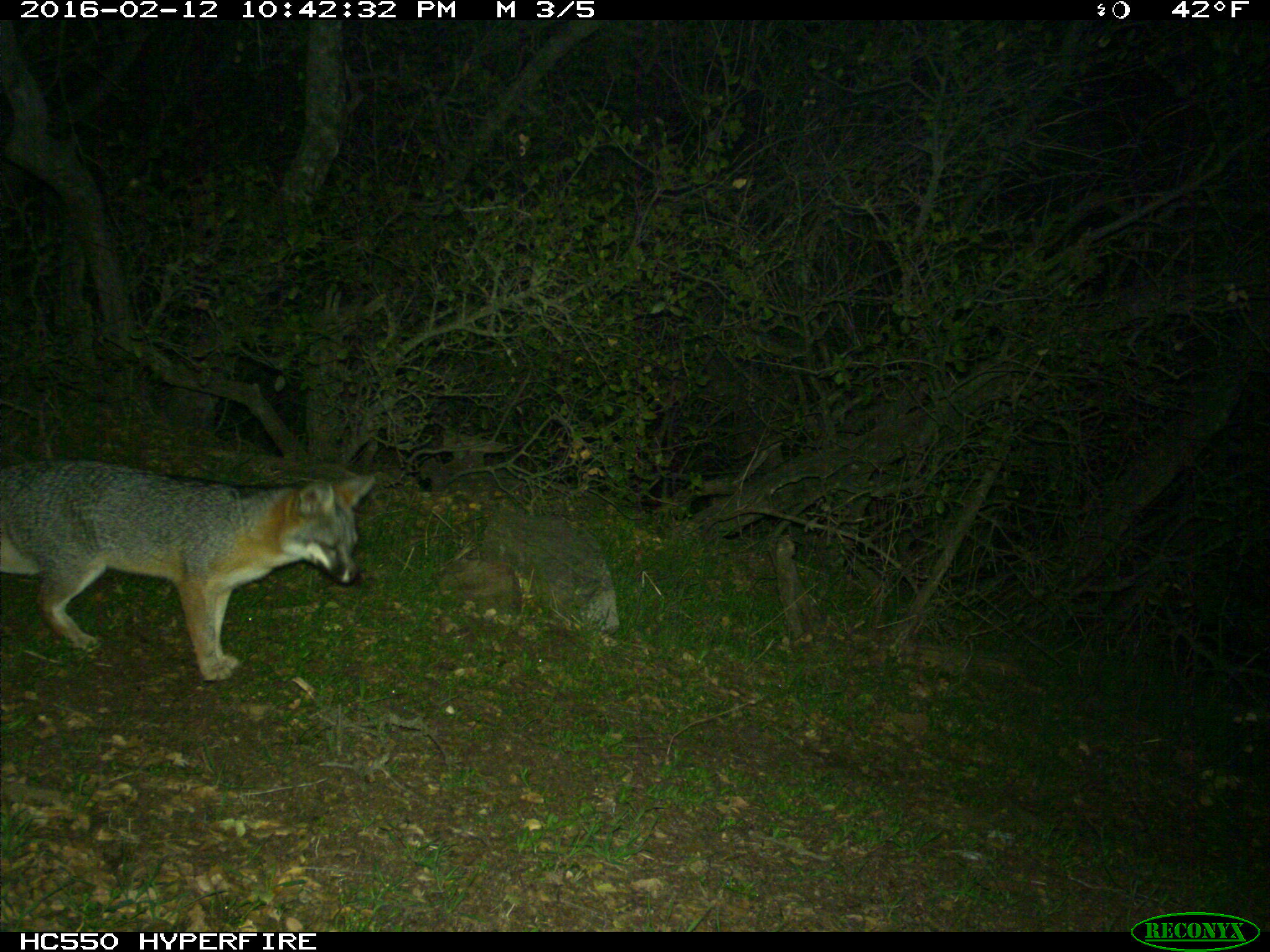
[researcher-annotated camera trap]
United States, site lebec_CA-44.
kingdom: Animalia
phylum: Chordata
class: Mammalia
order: Carnivora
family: Canidae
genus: Urocyon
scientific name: Urocyon cinereoargenteus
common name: gray fox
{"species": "Urocyon cinereoargenteus (gray fox)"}